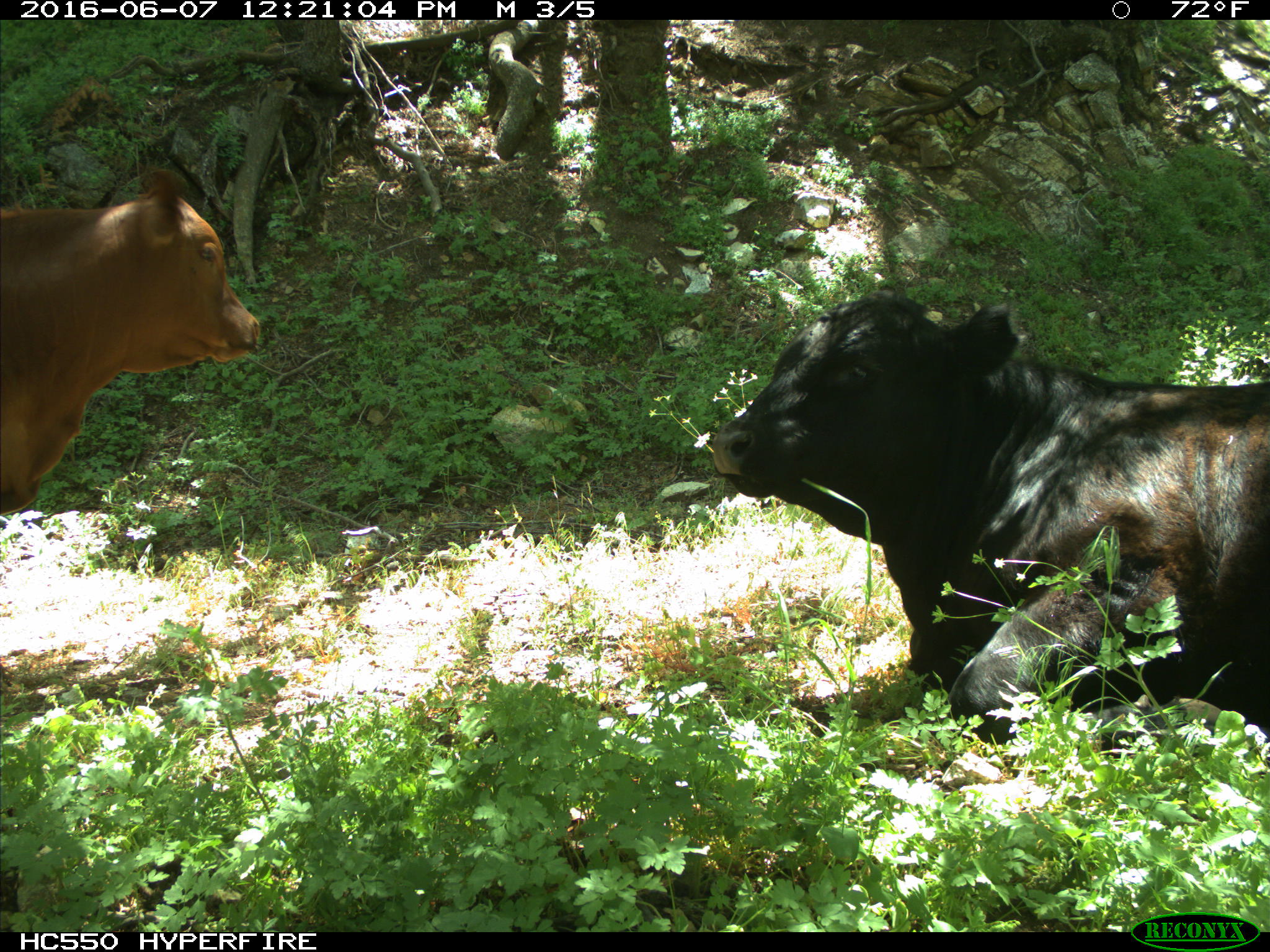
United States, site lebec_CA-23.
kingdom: Animalia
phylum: Chordata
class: Mammalia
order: Artiodactyla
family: Bovidae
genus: Bos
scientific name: Bos taurus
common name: domestic cow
Bos taurus (domestic cow).